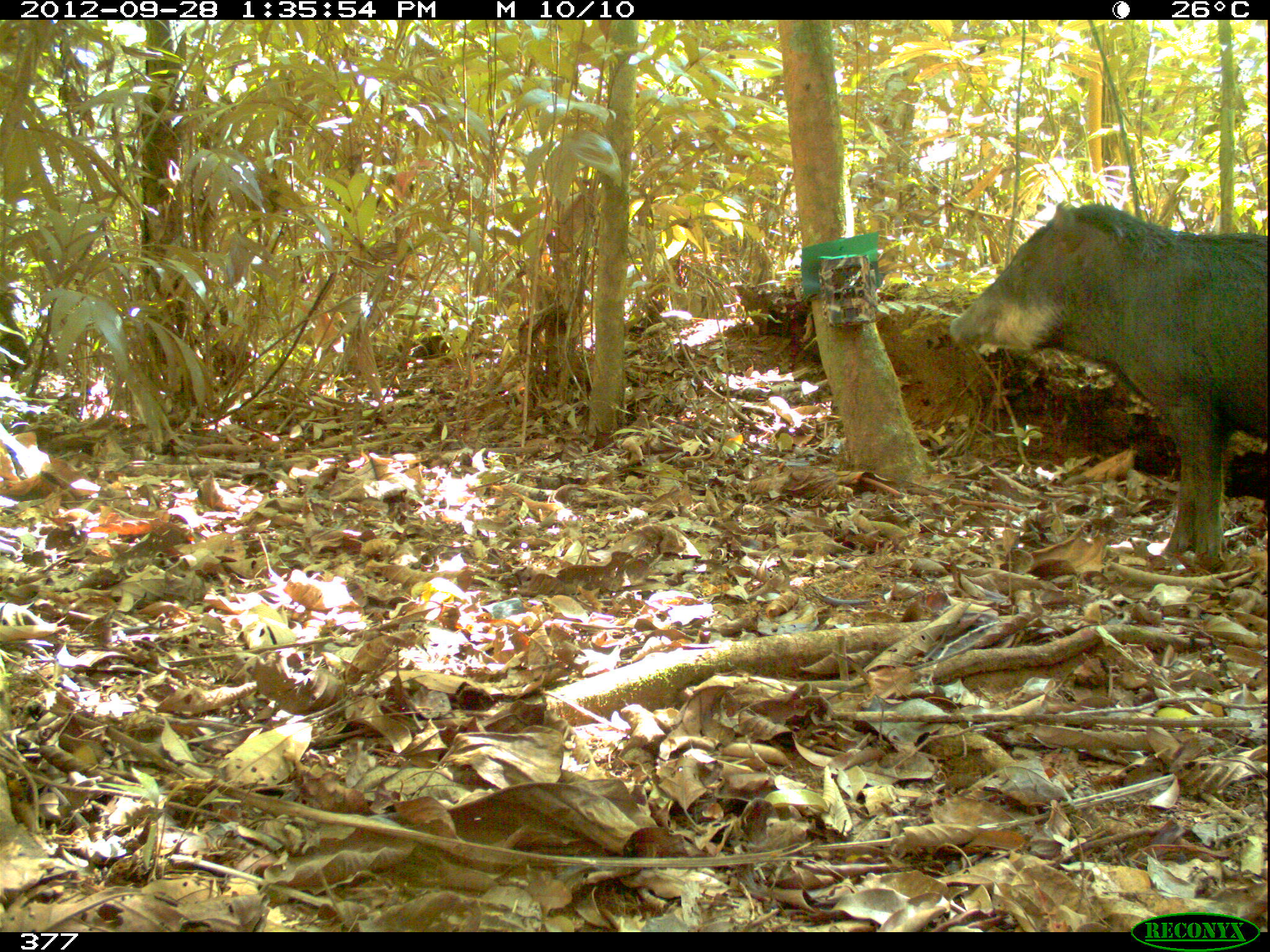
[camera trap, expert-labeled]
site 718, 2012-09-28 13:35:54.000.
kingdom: Animalia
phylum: Chordata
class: Mammalia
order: Artiodactyla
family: Tayassuidae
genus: Tayassu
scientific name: Tayassu pecari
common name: white-lipped peccary